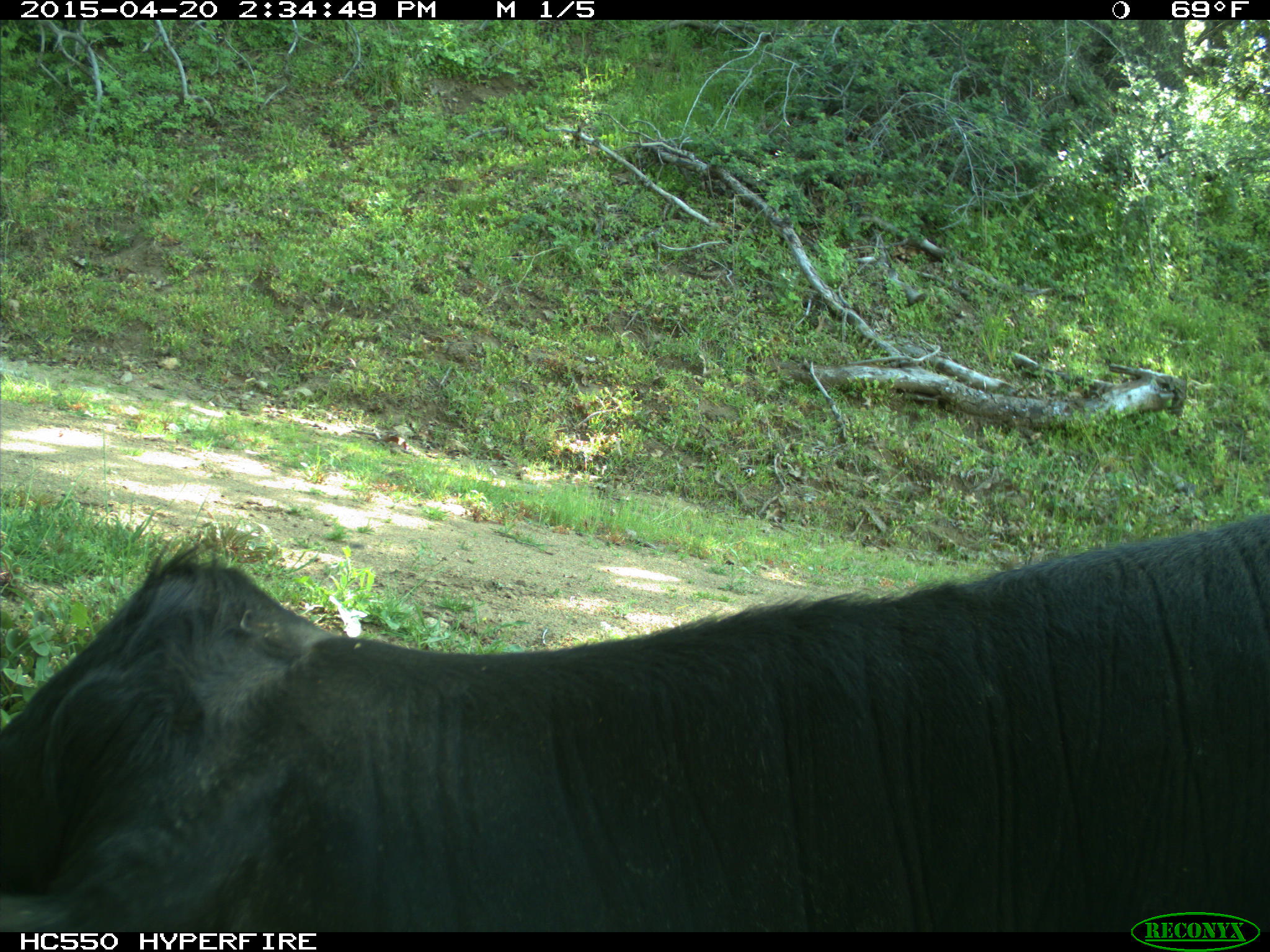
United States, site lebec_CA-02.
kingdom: Animalia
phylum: Chordata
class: Mammalia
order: Artiodactyla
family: Bovidae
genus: Bos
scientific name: Bos taurus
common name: domestic cow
Bos taurus (domestic cow).